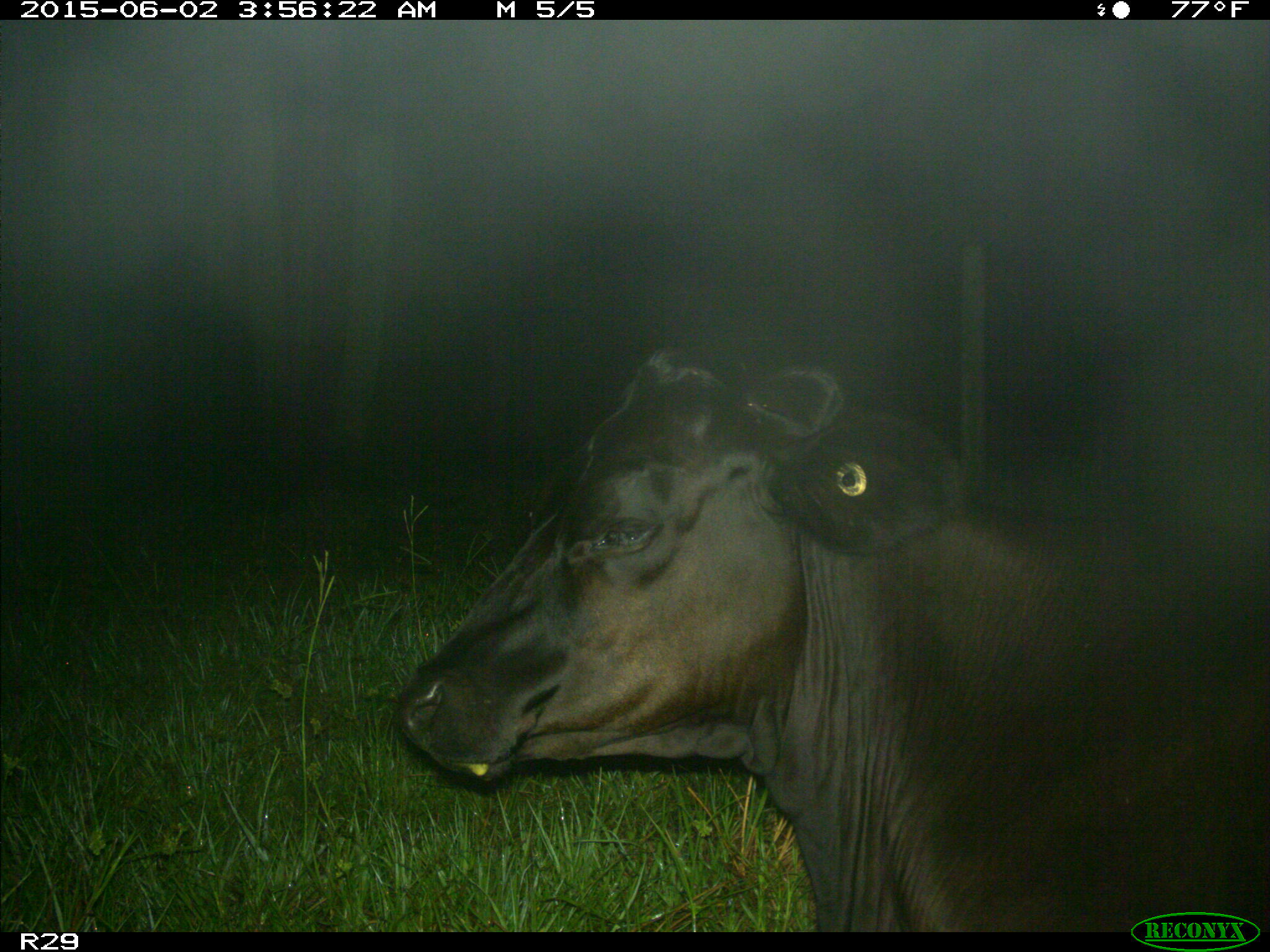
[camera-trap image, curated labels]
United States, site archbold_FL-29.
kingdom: Animalia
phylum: Chordata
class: Mammalia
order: Artiodactyla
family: Bovidae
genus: Bos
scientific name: Bos taurus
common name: domestic cow